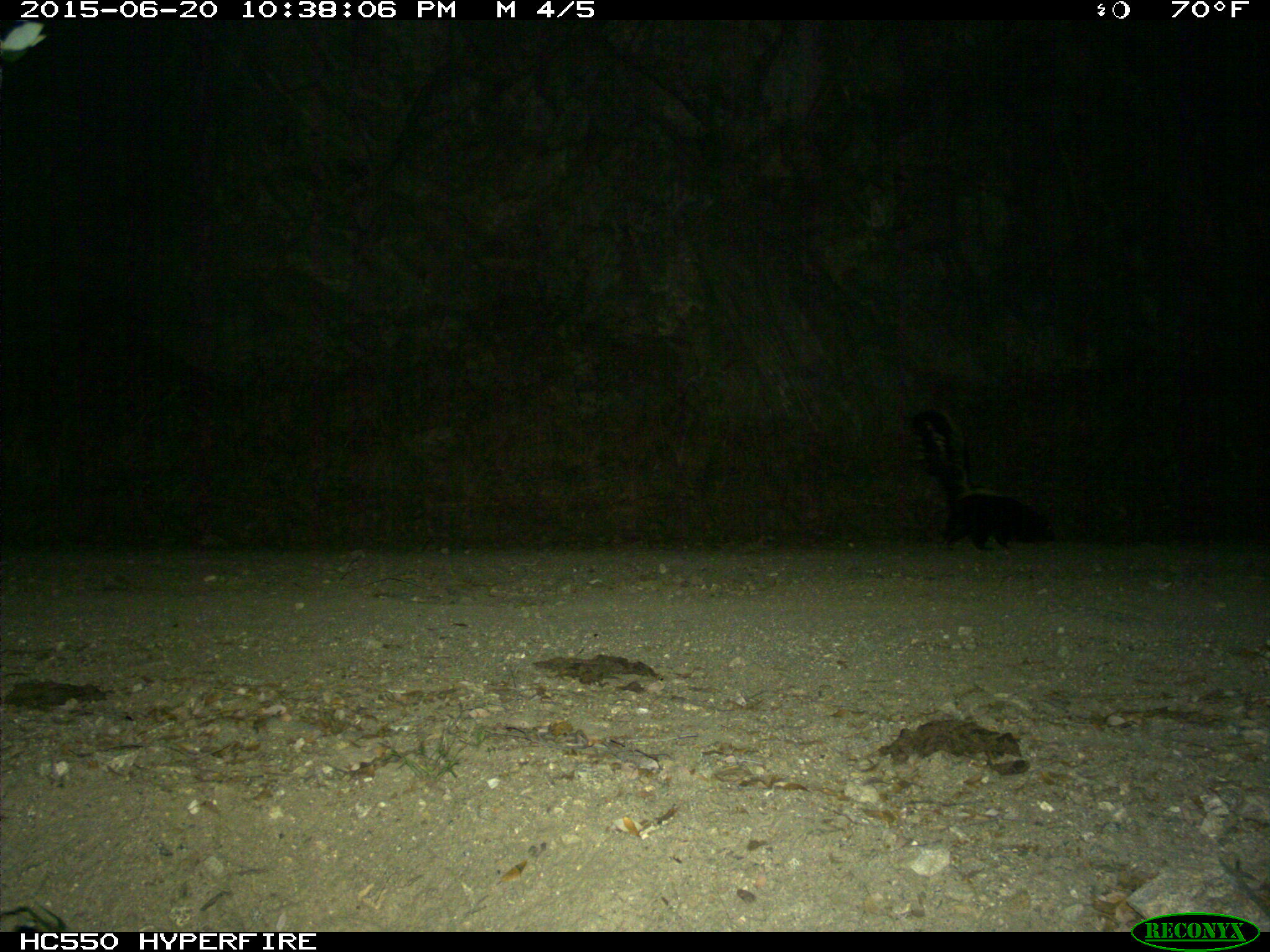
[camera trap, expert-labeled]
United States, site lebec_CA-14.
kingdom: Animalia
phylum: Chordata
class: Mammalia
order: Carnivora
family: Mephitidae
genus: Mephitis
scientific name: Mephitis mephitis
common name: striped skunk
Mephitis mephitis (striped skunk).